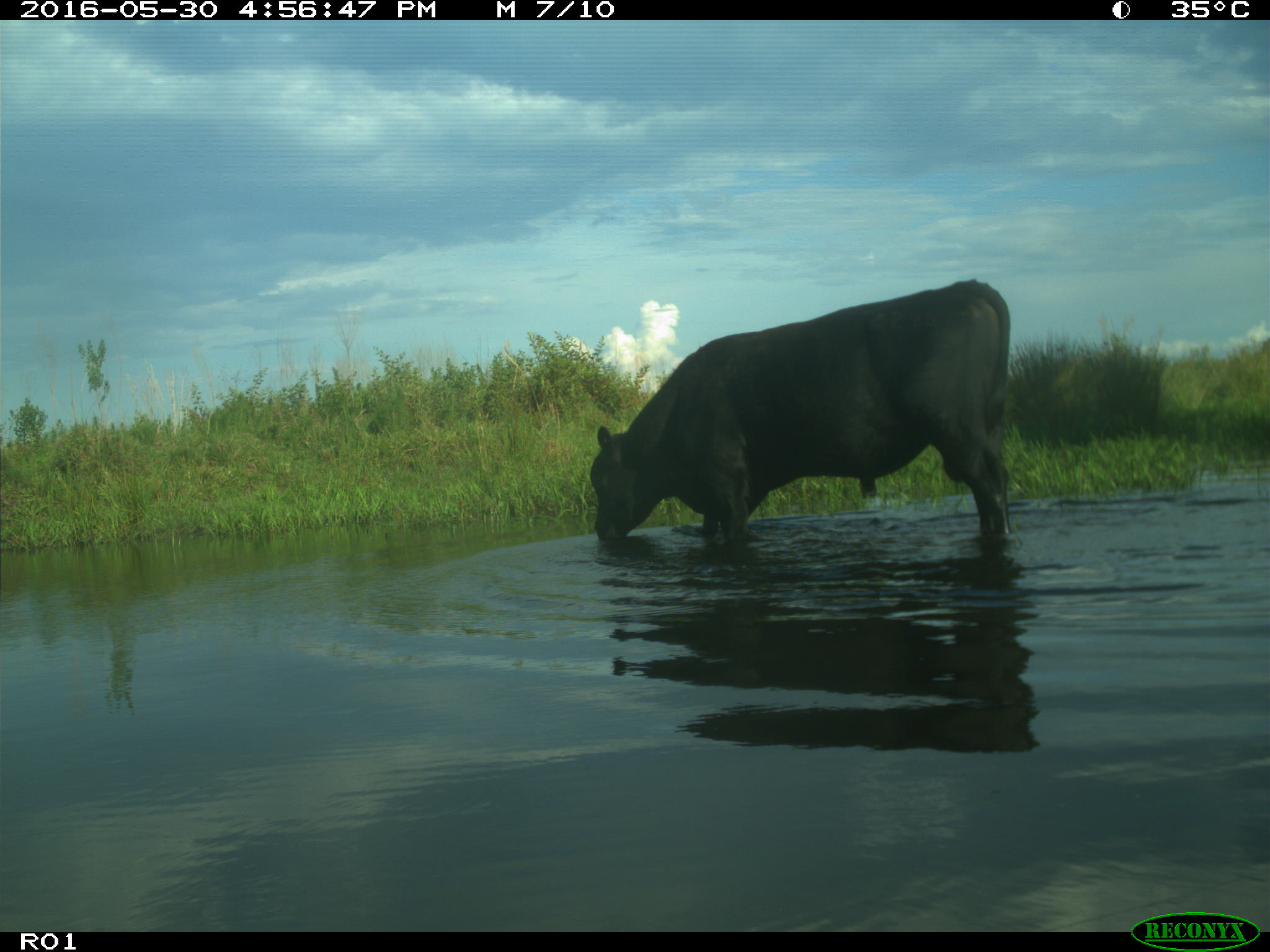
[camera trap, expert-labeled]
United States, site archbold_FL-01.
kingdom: Animalia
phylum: Chordata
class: Mammalia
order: Artiodactyla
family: Bovidae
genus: Bos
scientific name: Bos taurus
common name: domestic cow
Bos taurus (domestic cow).